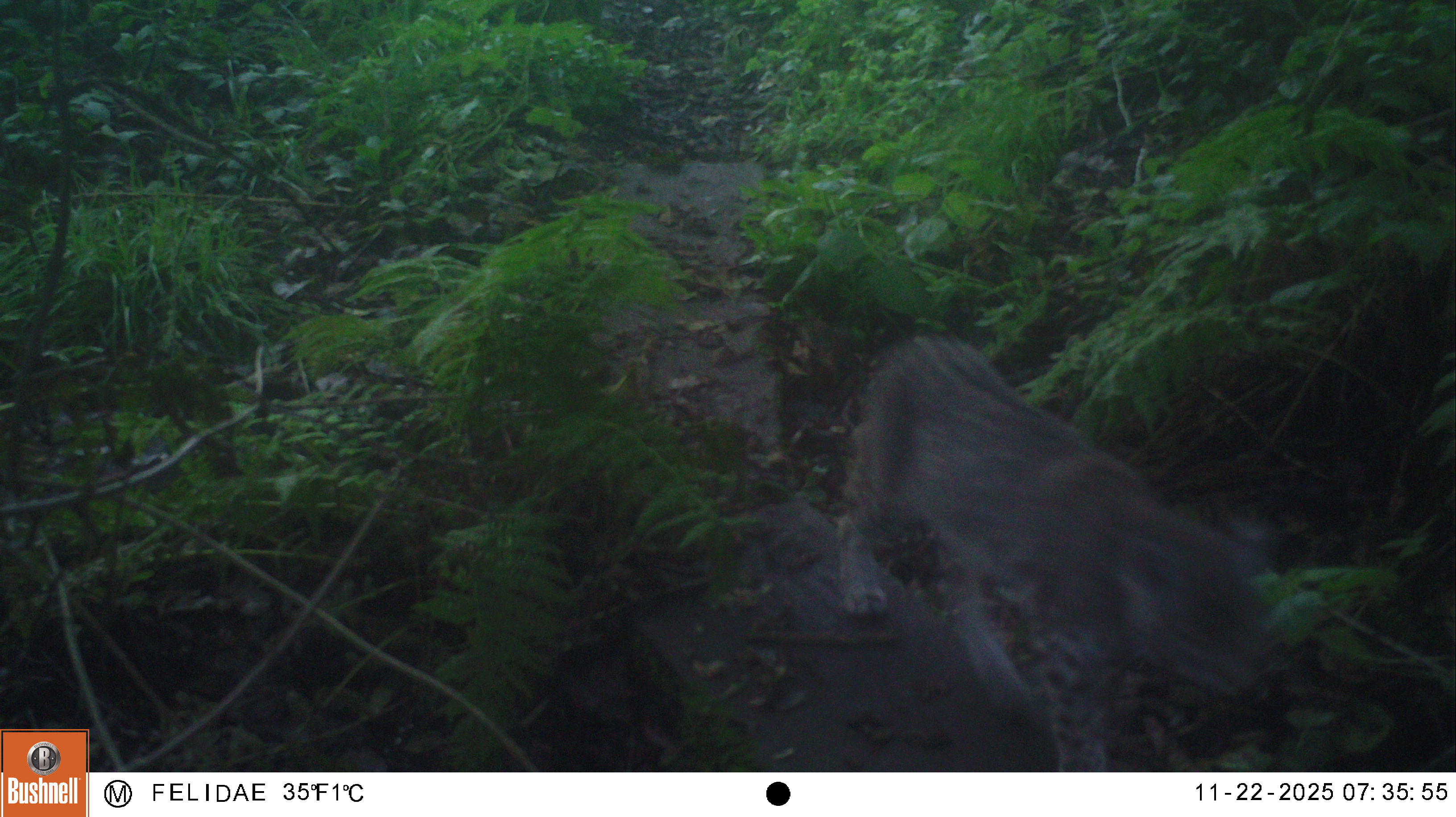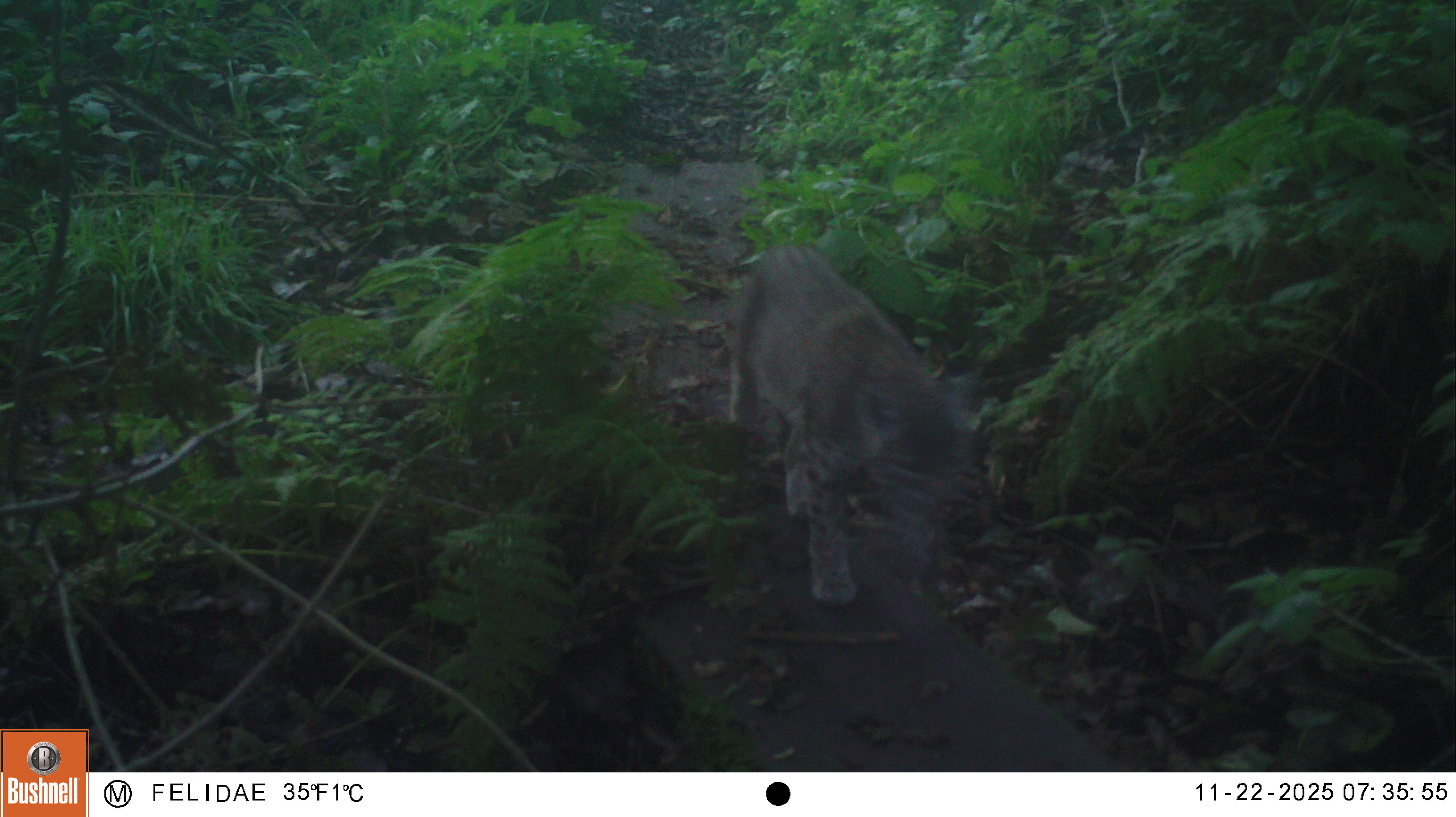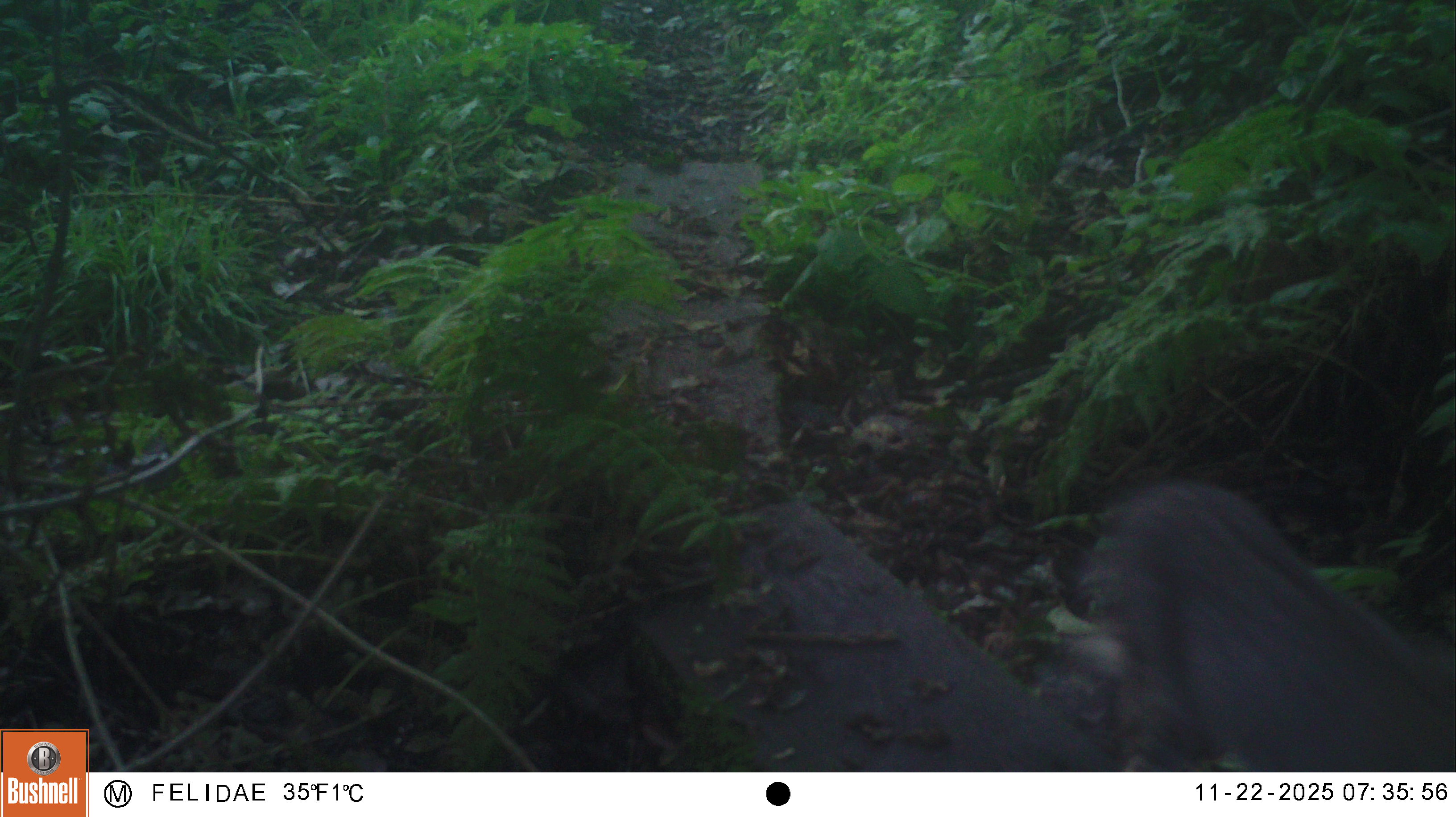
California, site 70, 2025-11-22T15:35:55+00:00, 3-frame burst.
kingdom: Animalia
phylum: Chordata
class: Mammalia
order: Carnivora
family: Felidae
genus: Lynx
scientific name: Lynx rufus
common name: bobcat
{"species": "bobcat (Lynx rufus)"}